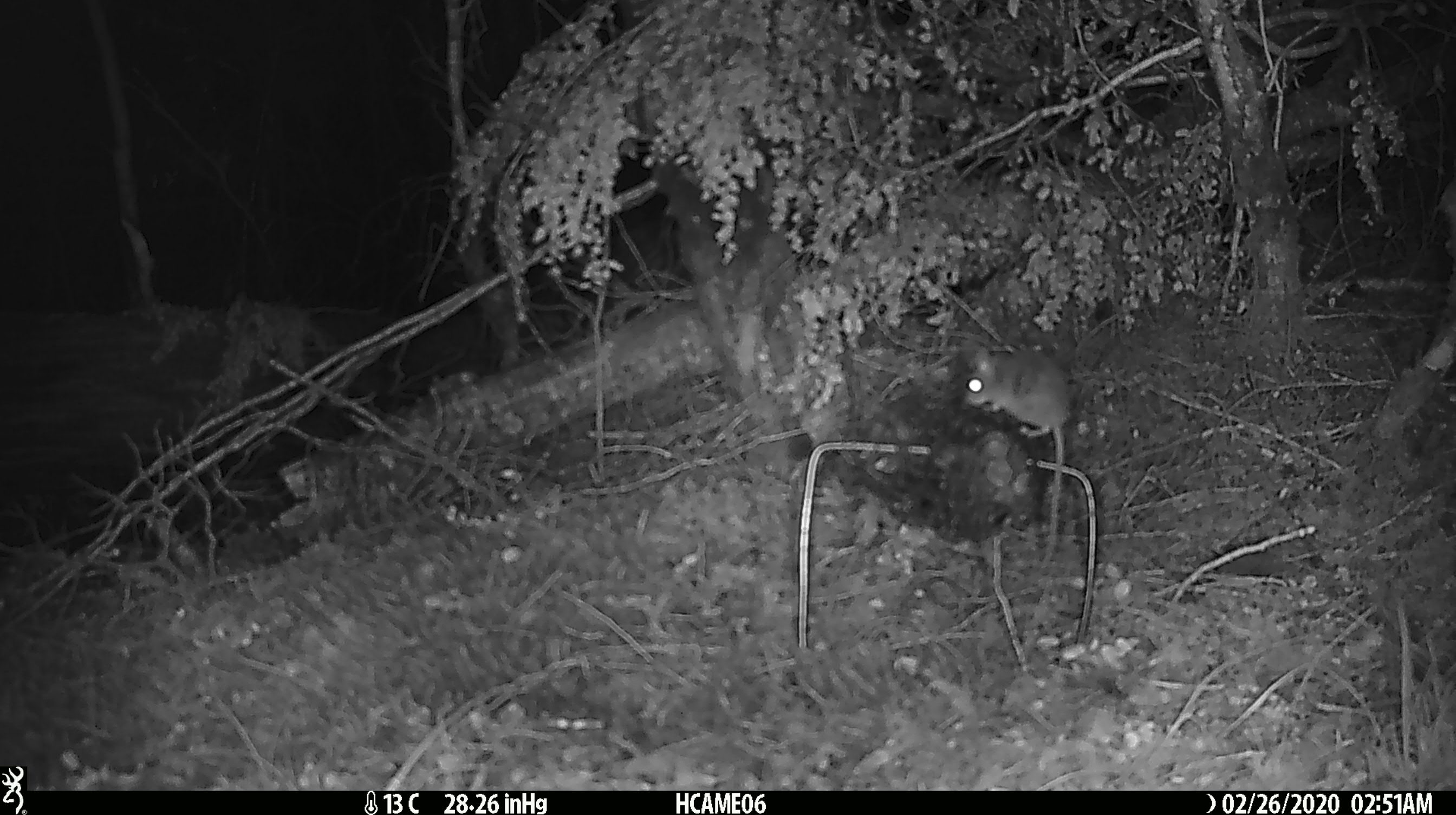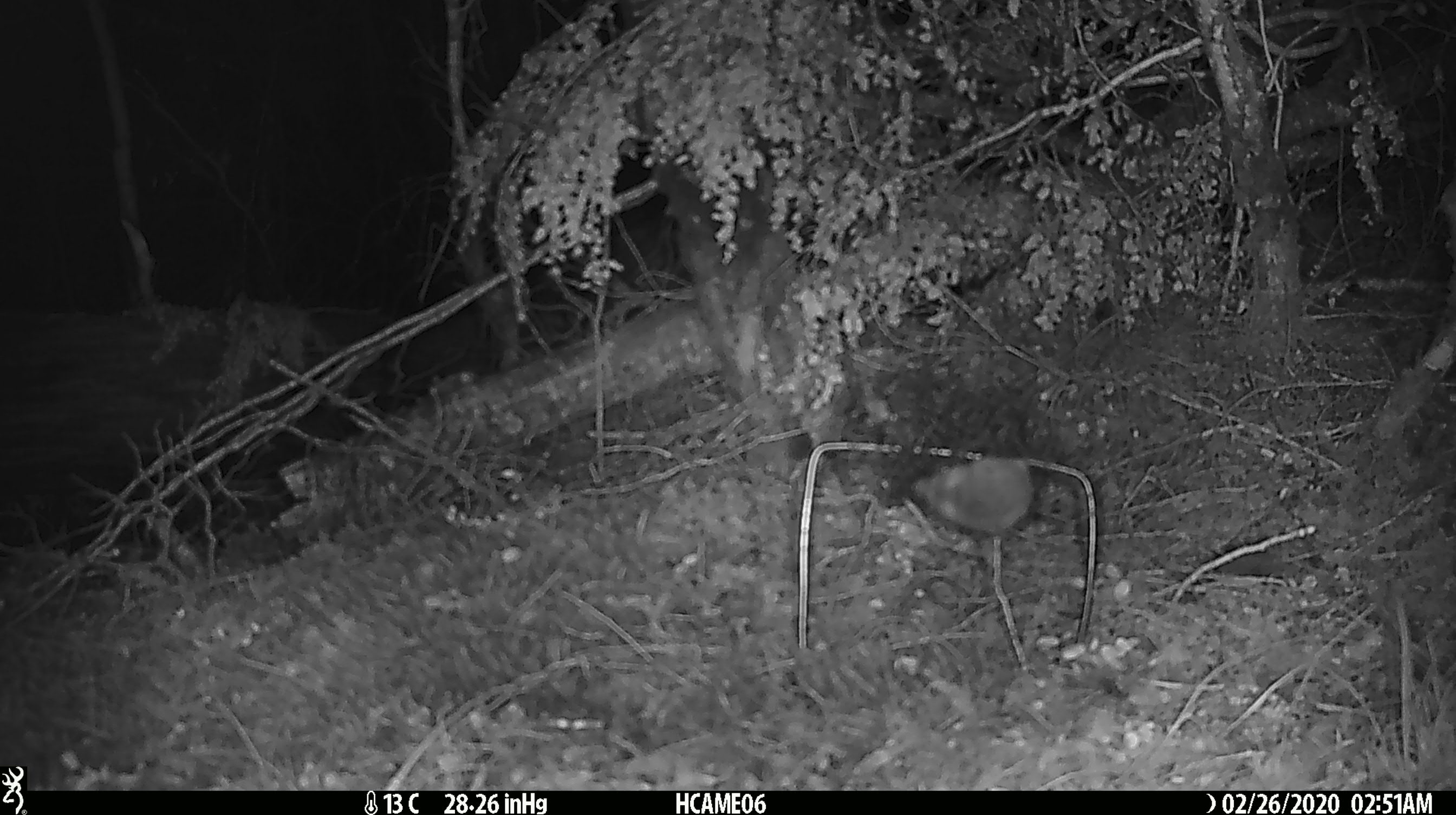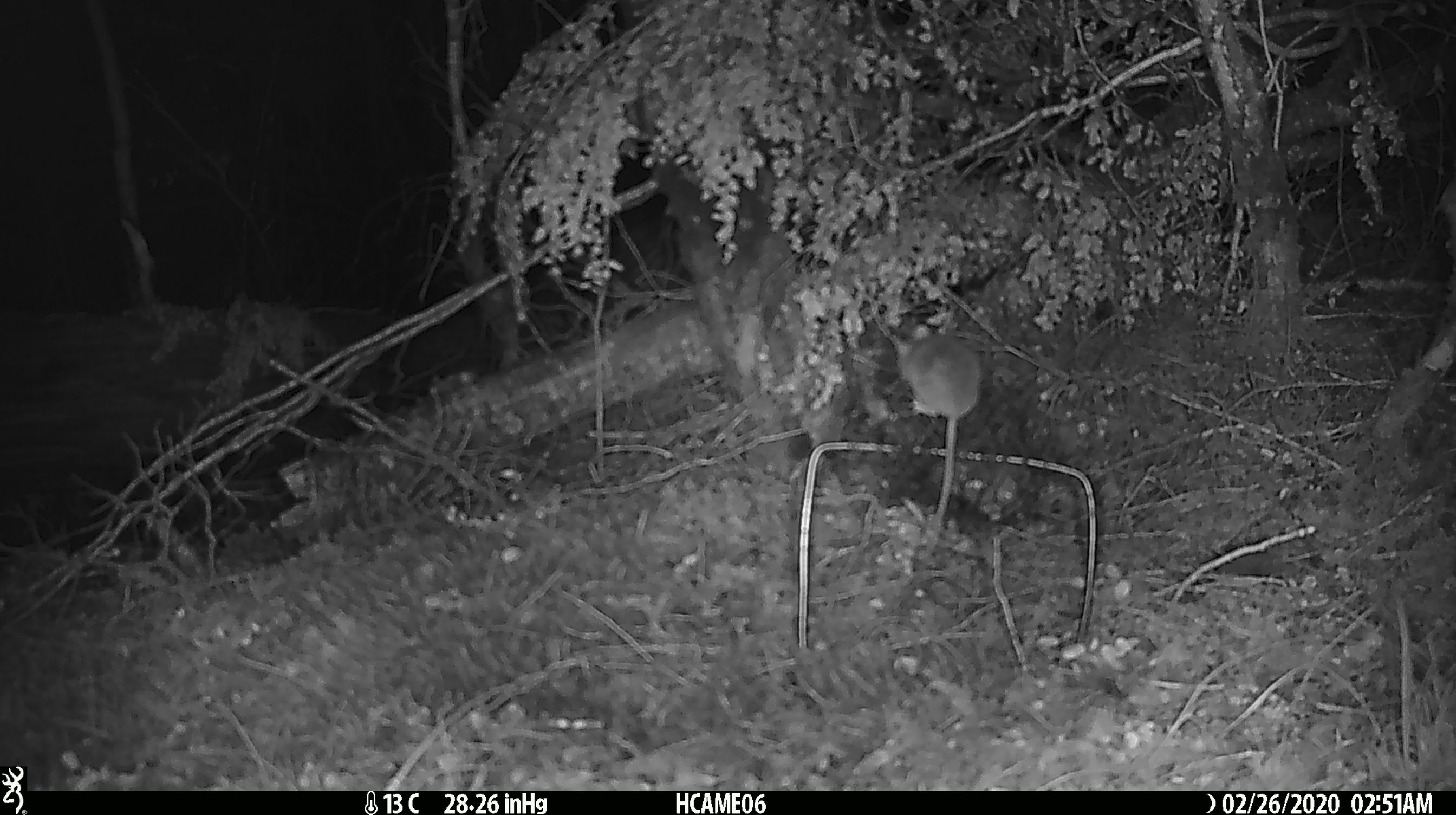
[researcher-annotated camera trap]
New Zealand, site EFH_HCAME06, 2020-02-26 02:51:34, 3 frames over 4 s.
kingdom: Animalia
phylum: Chordata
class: Mammalia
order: Rodentia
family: Muridae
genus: Mus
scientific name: Mus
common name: mouse